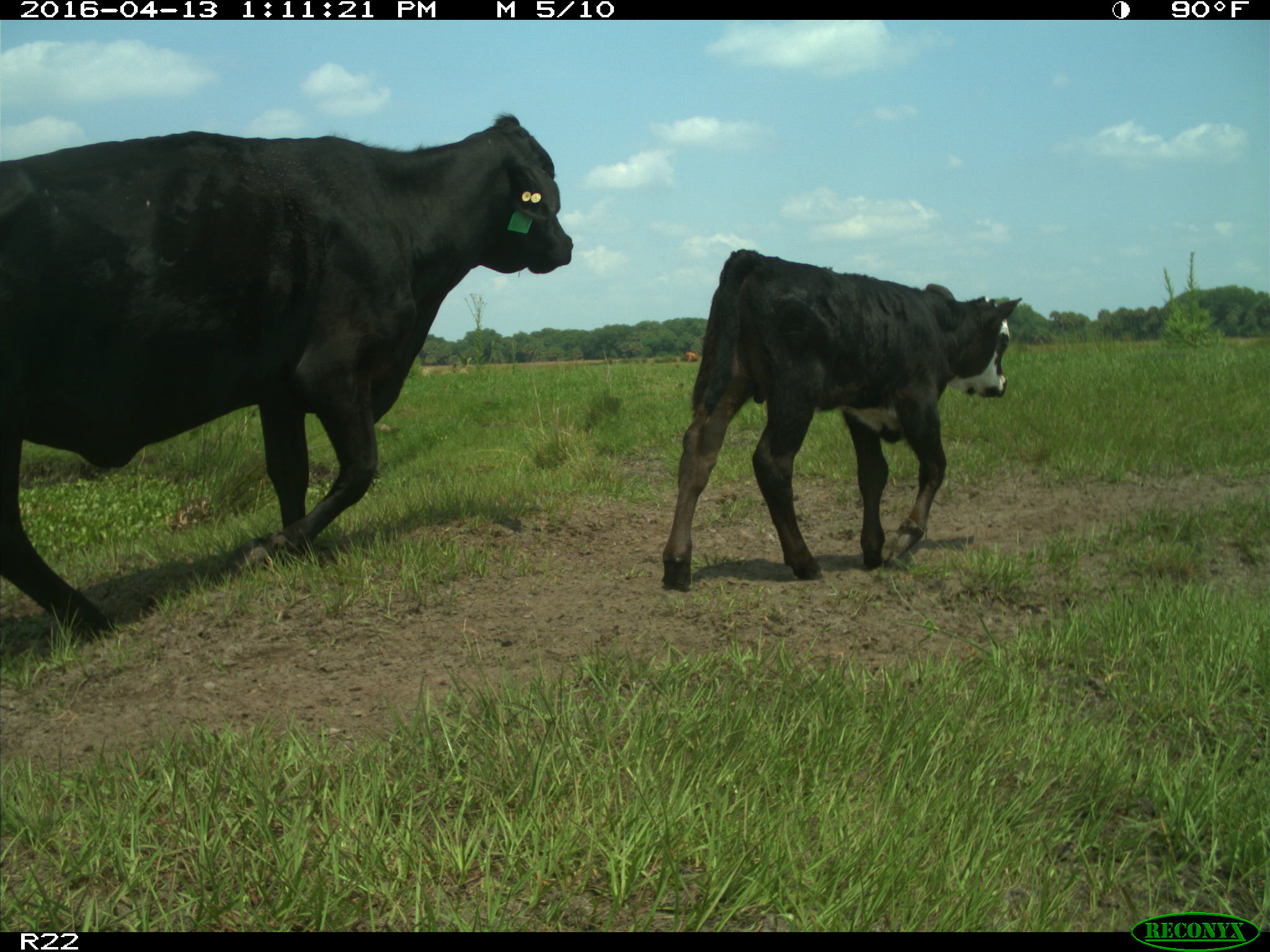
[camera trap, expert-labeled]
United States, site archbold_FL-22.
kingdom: Animalia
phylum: Chordata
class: Mammalia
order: Artiodactyla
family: Bovidae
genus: Bos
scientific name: Bos taurus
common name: domestic cow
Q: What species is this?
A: Bos taurus (domestic cow).